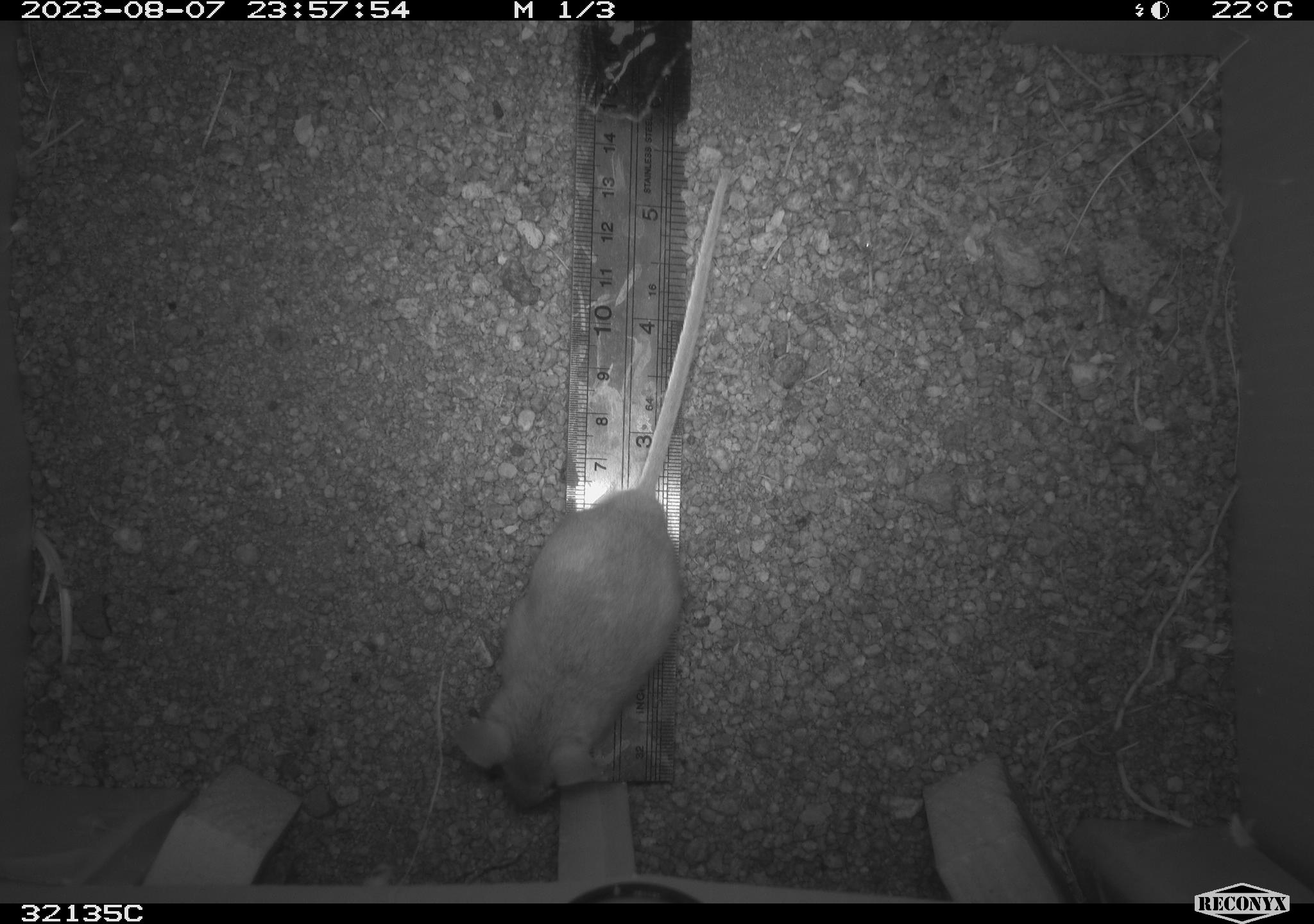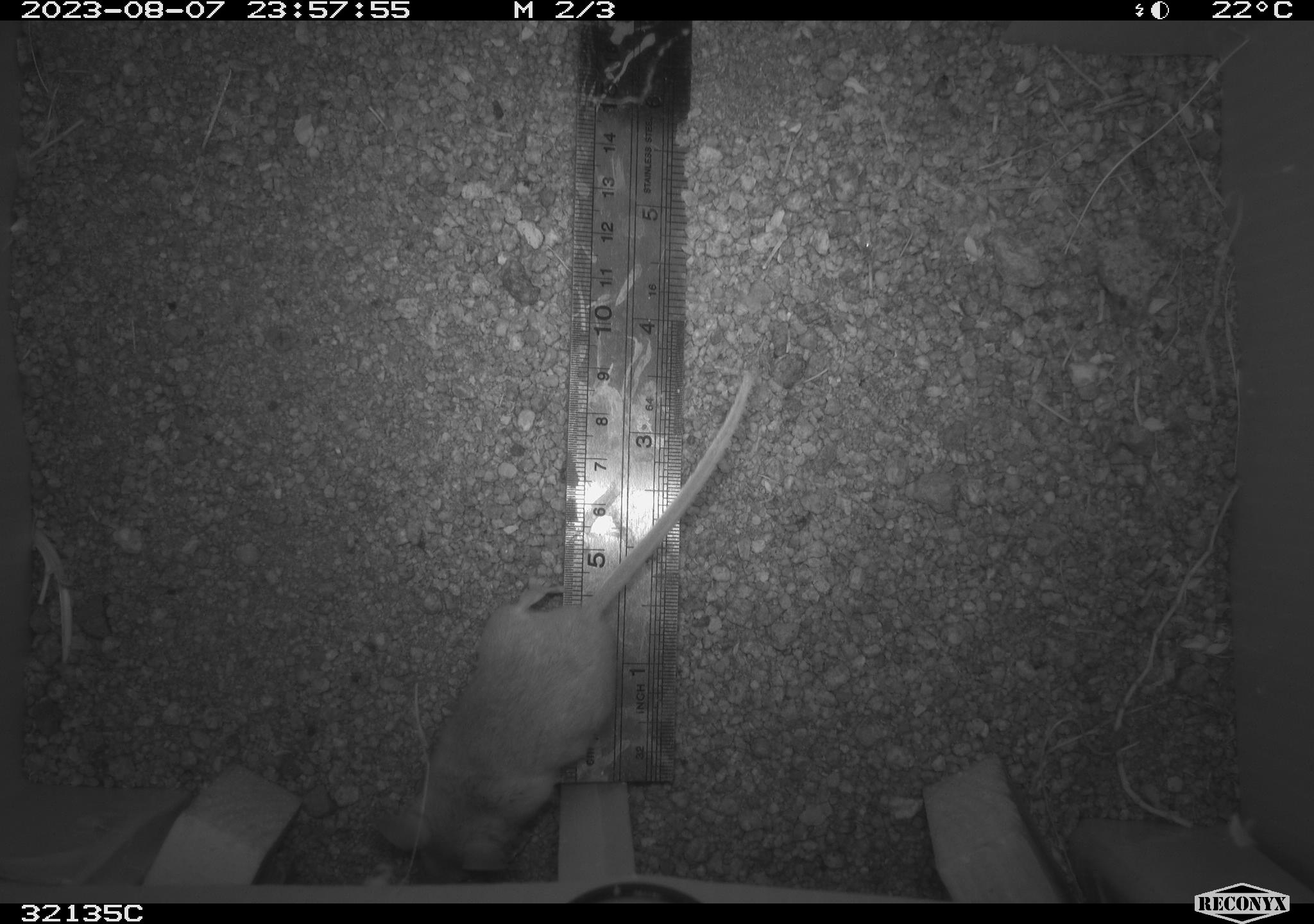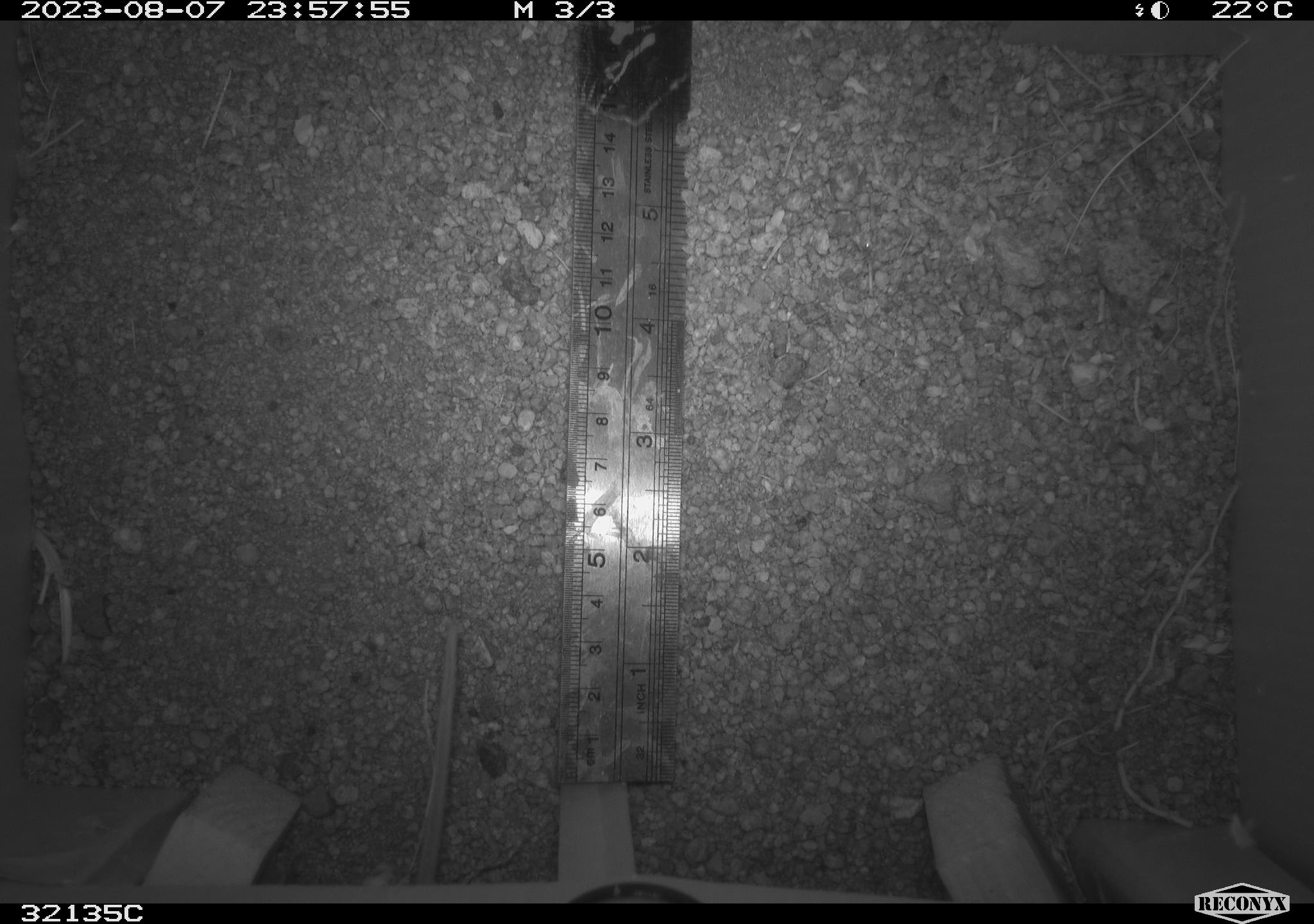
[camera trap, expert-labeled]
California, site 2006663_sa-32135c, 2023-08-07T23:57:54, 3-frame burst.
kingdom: Animalia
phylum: Chordata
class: Mammalia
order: Rodentia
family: Cricetidae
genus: Neotoma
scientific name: Neotoma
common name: pack rat or woodrat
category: neotoma species